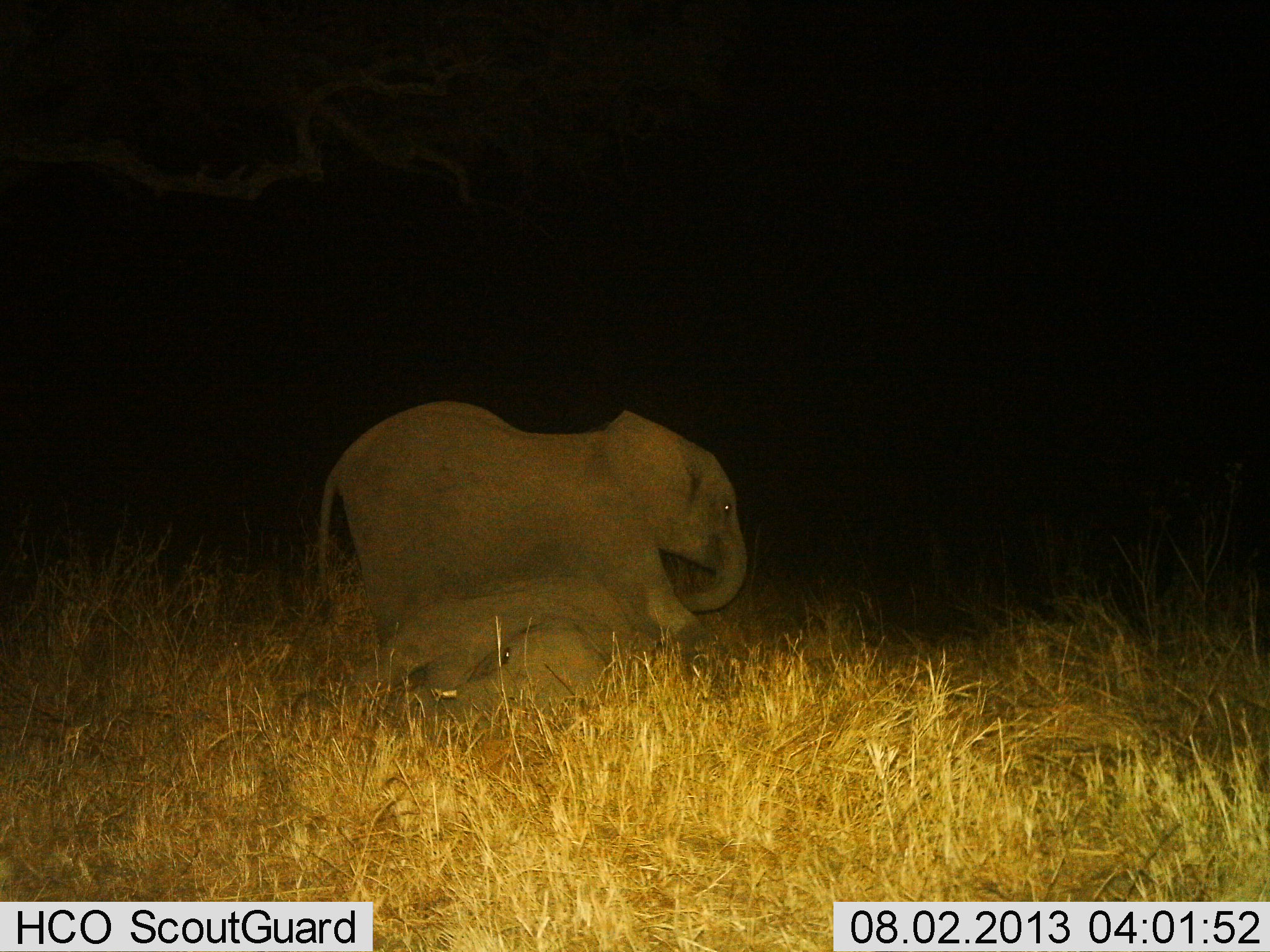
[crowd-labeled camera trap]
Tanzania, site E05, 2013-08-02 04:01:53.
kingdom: Animalia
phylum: Chordata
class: Mammalia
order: Proboscidea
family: Elephantidae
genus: Loxodonta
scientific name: Loxodonta africana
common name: african bush elephant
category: elephant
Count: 2.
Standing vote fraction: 30%.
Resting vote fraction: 10%.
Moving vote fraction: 30%.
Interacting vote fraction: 50%.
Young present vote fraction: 30%.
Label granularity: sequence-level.